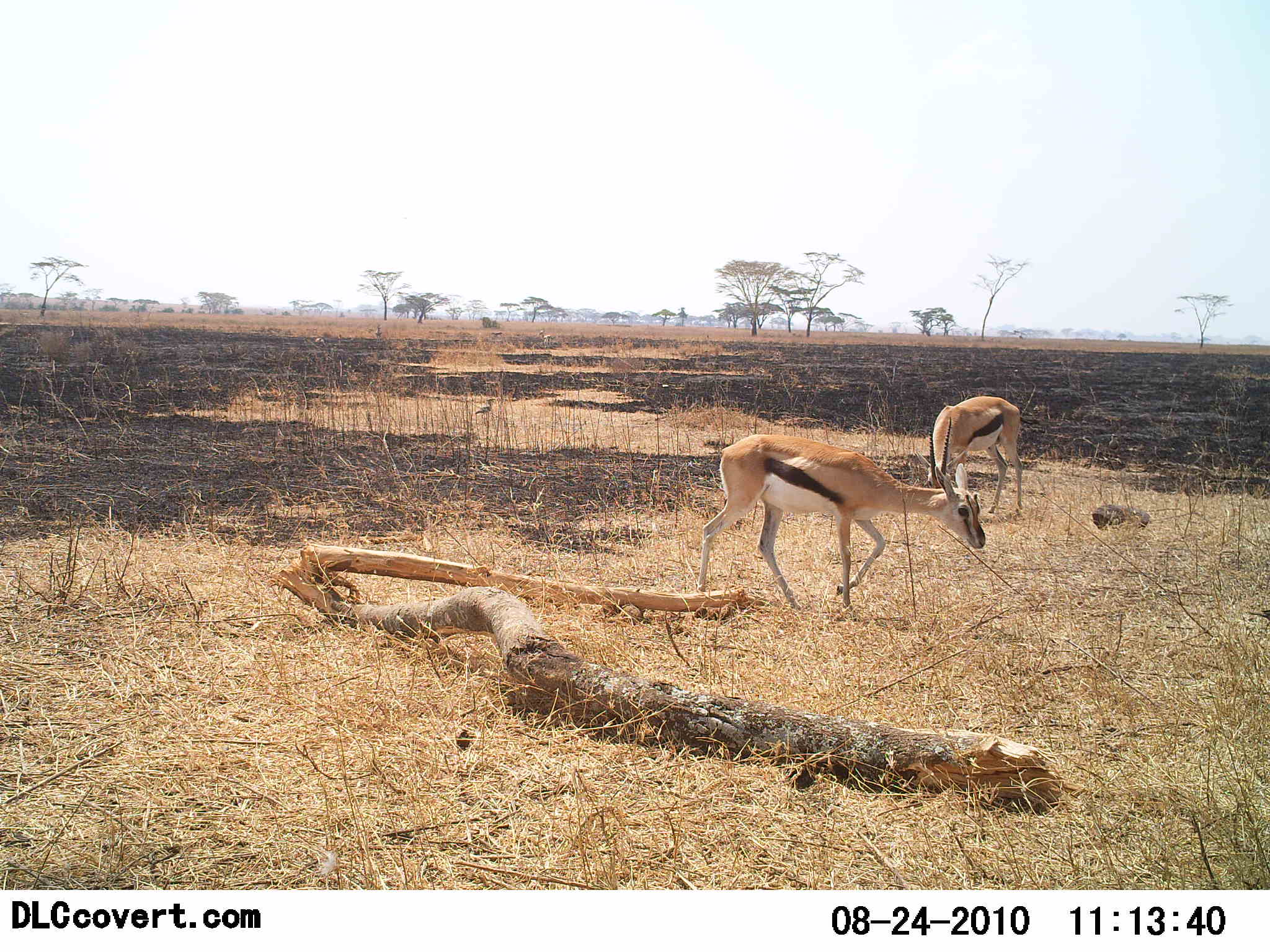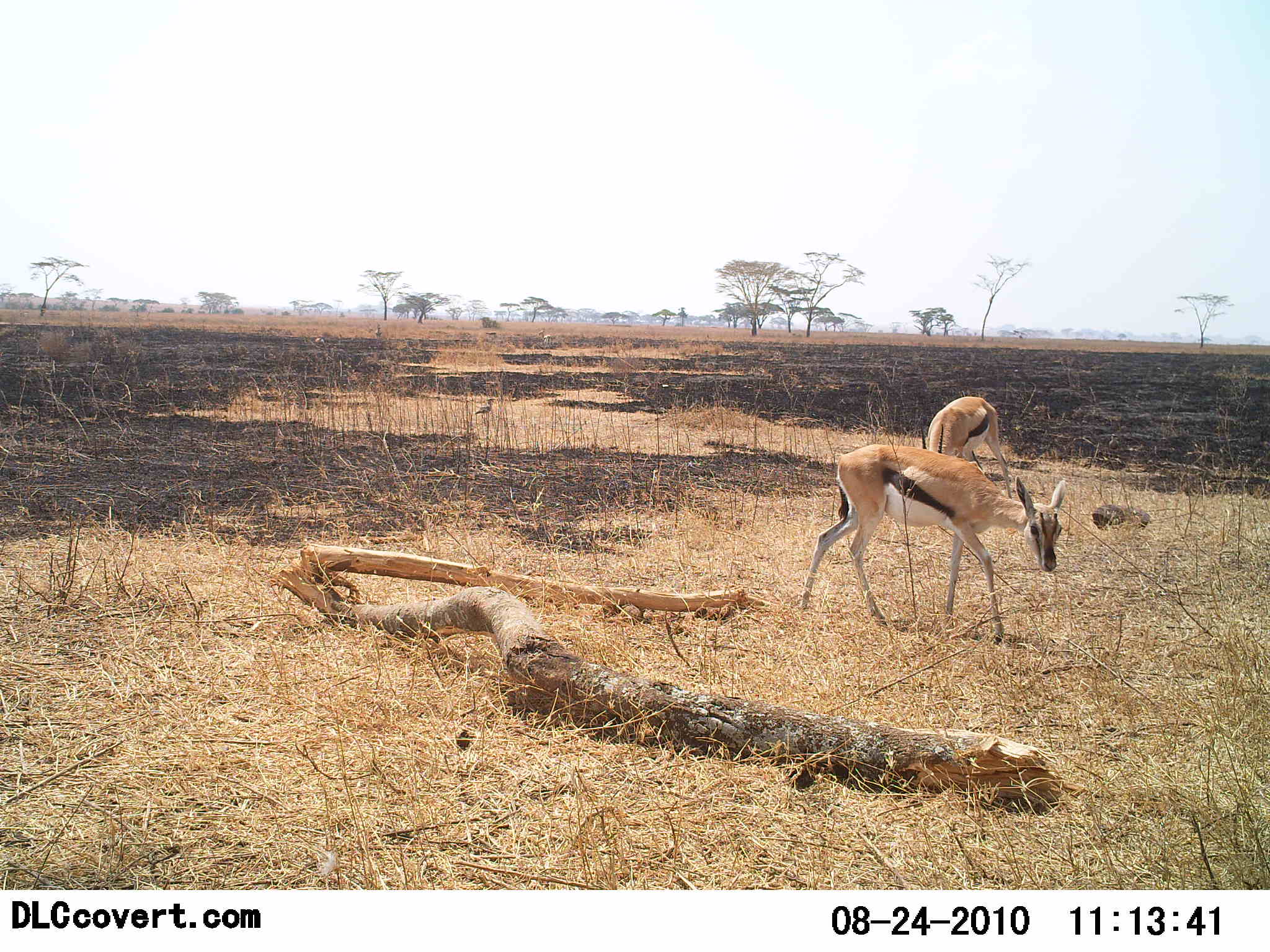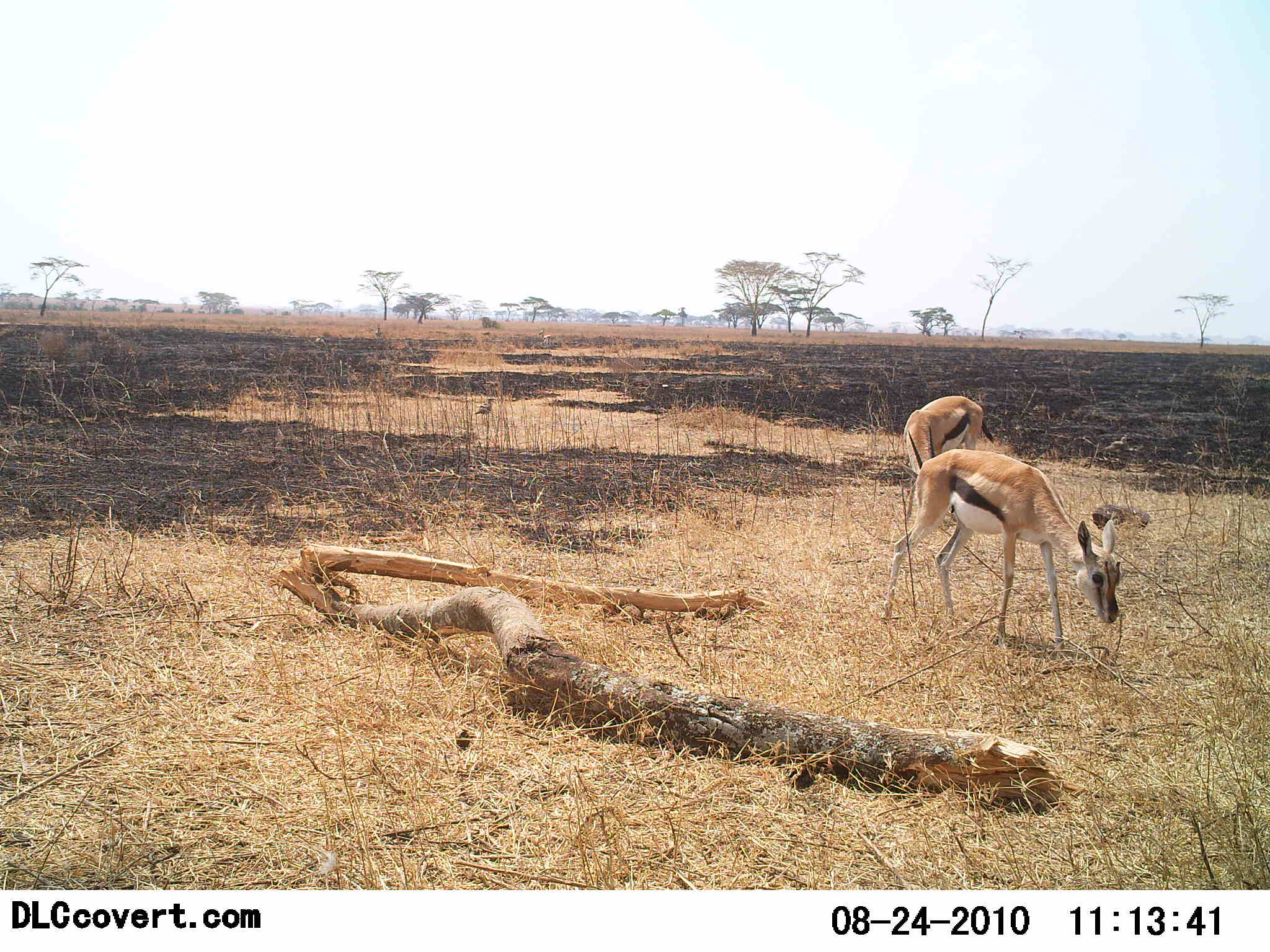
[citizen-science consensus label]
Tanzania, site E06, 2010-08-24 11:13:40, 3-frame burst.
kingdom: Animalia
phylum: Chordata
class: Mammalia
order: Artiodactyla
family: Bovidae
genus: Eudorcas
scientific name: Eudorcas thomsonii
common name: thomson's gazelle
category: gazellethomsons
Gazellethomsons (thomson's gazelle) (Eudorcas thomsonii), count 2. Behavior (volunteer vote fractions): standing 25%, resting 0%, moving 56%, interacting 0%. Young present (vote fraction): 6%. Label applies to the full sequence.